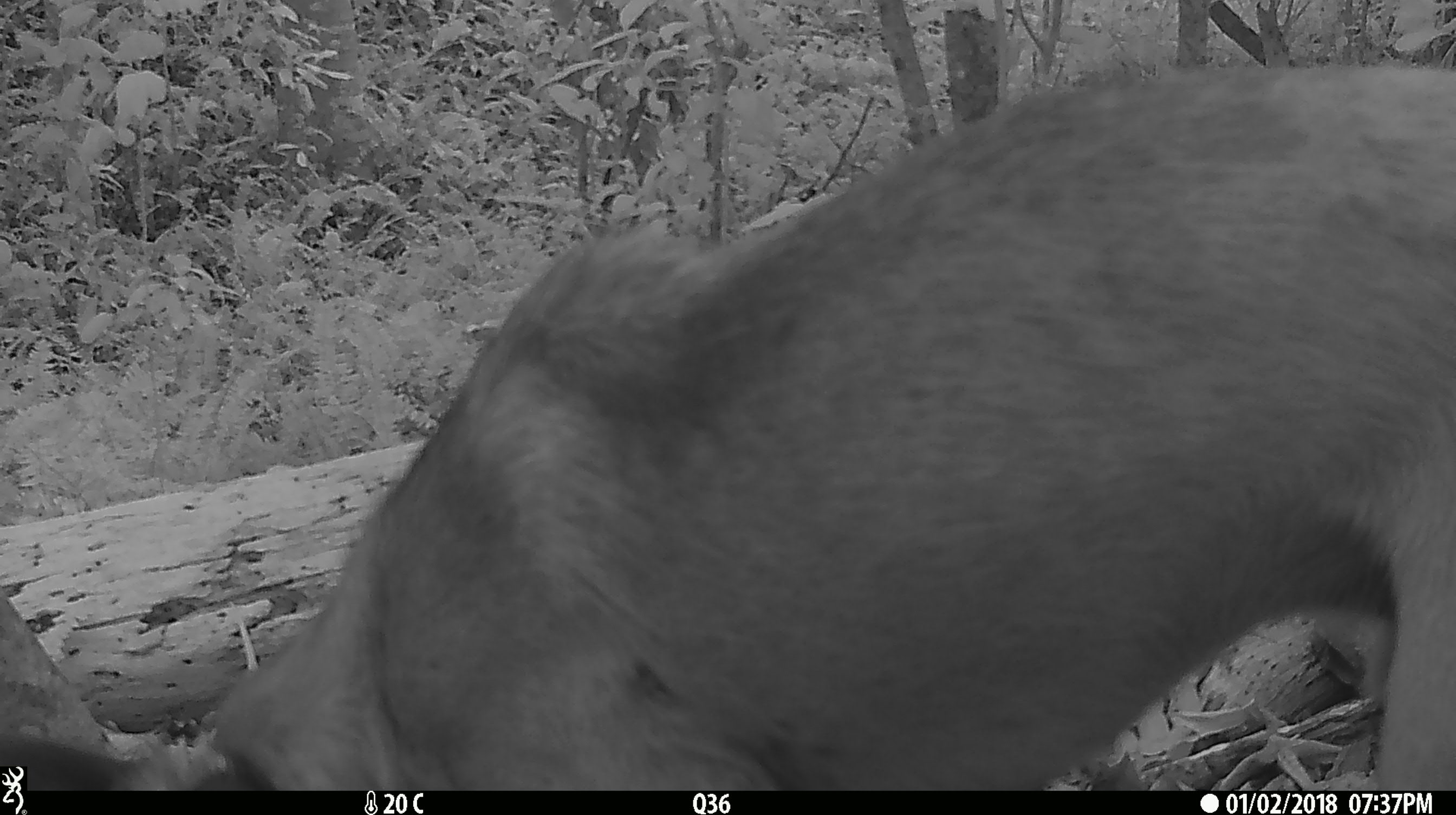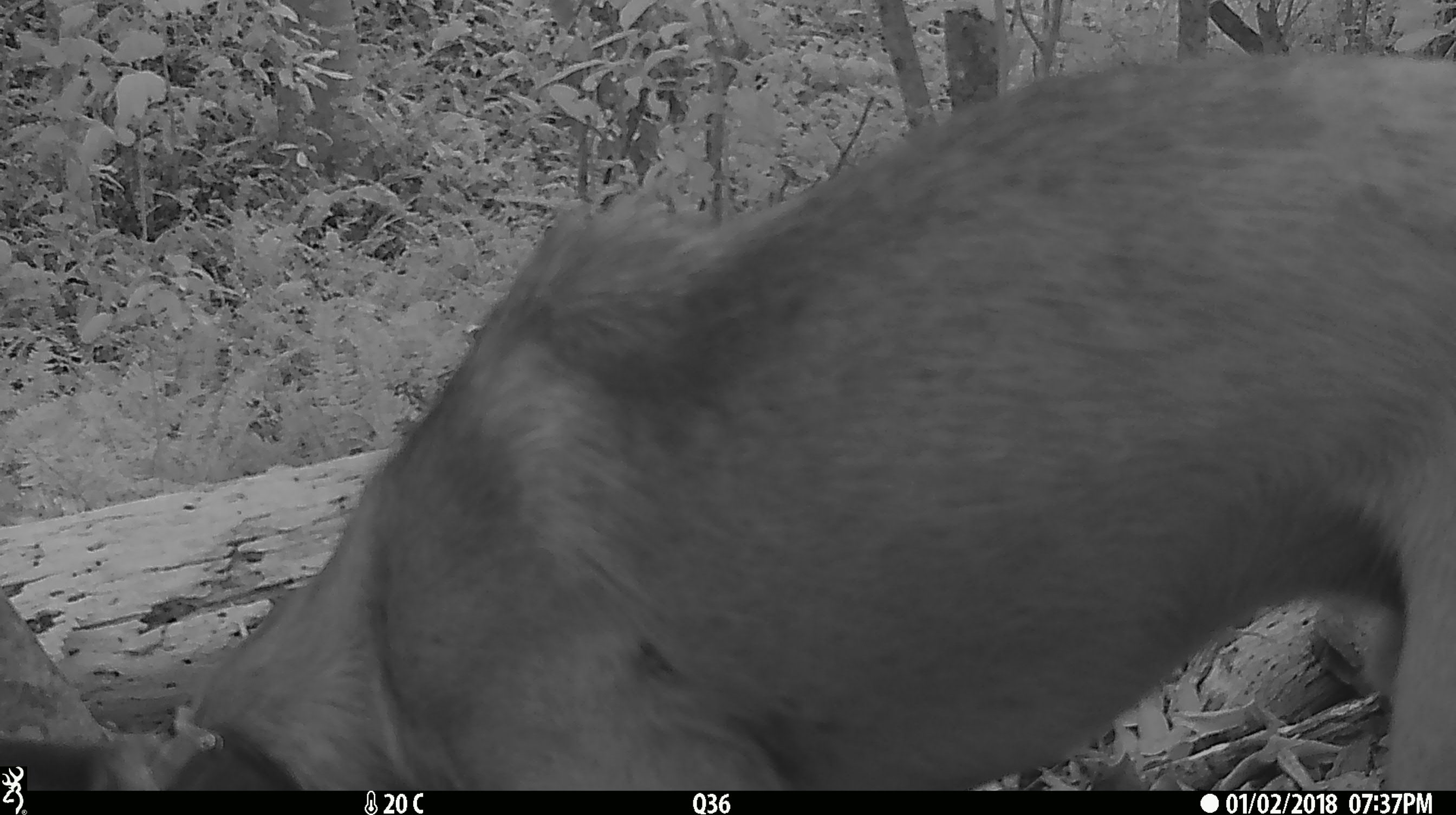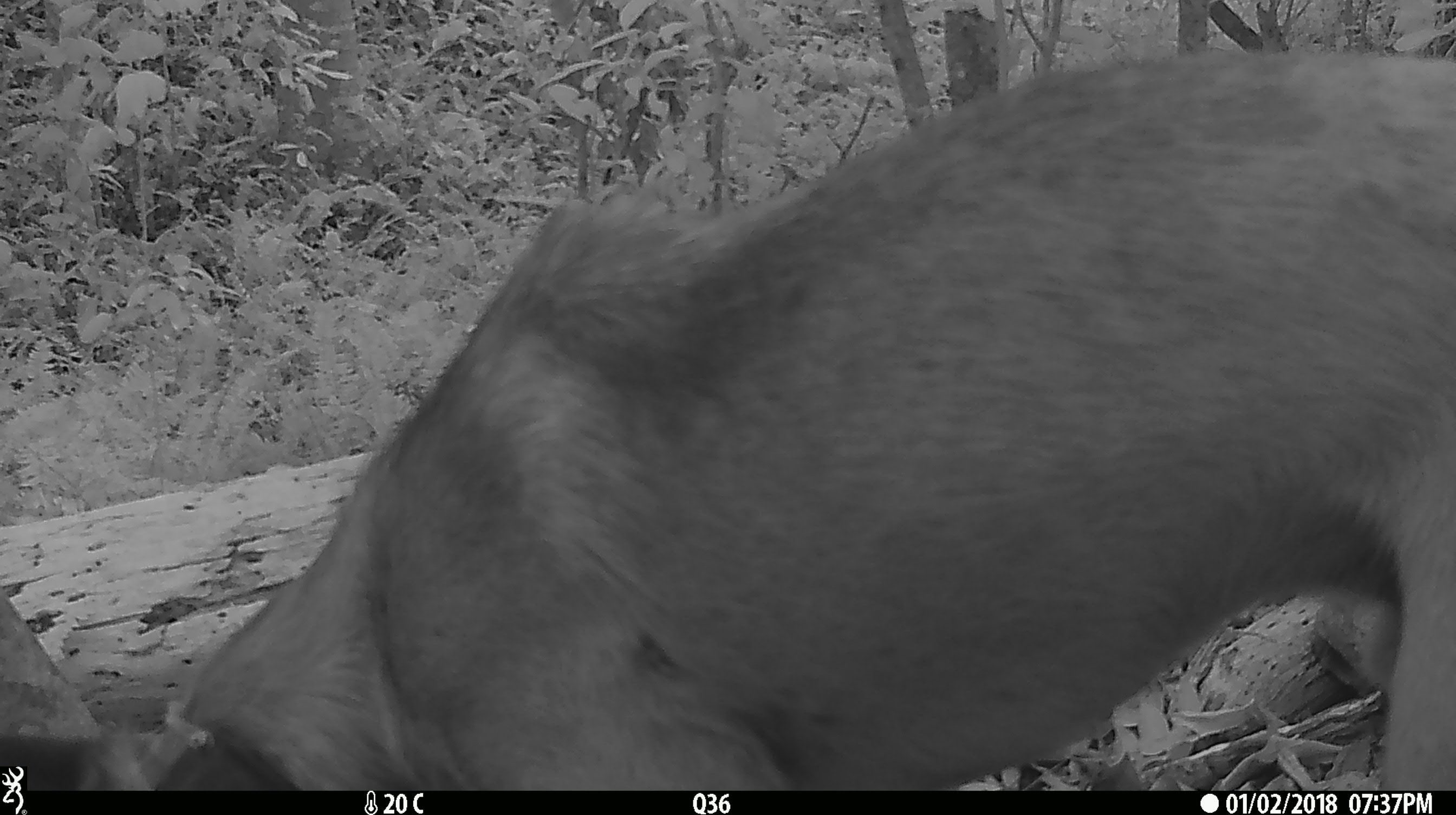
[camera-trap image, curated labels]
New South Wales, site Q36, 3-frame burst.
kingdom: Animalia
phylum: Chordata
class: Mammalia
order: Carnivora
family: Canidae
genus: Canis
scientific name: Canis familiaris dingo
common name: dingo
Dingo (Canis familiaris dingo).